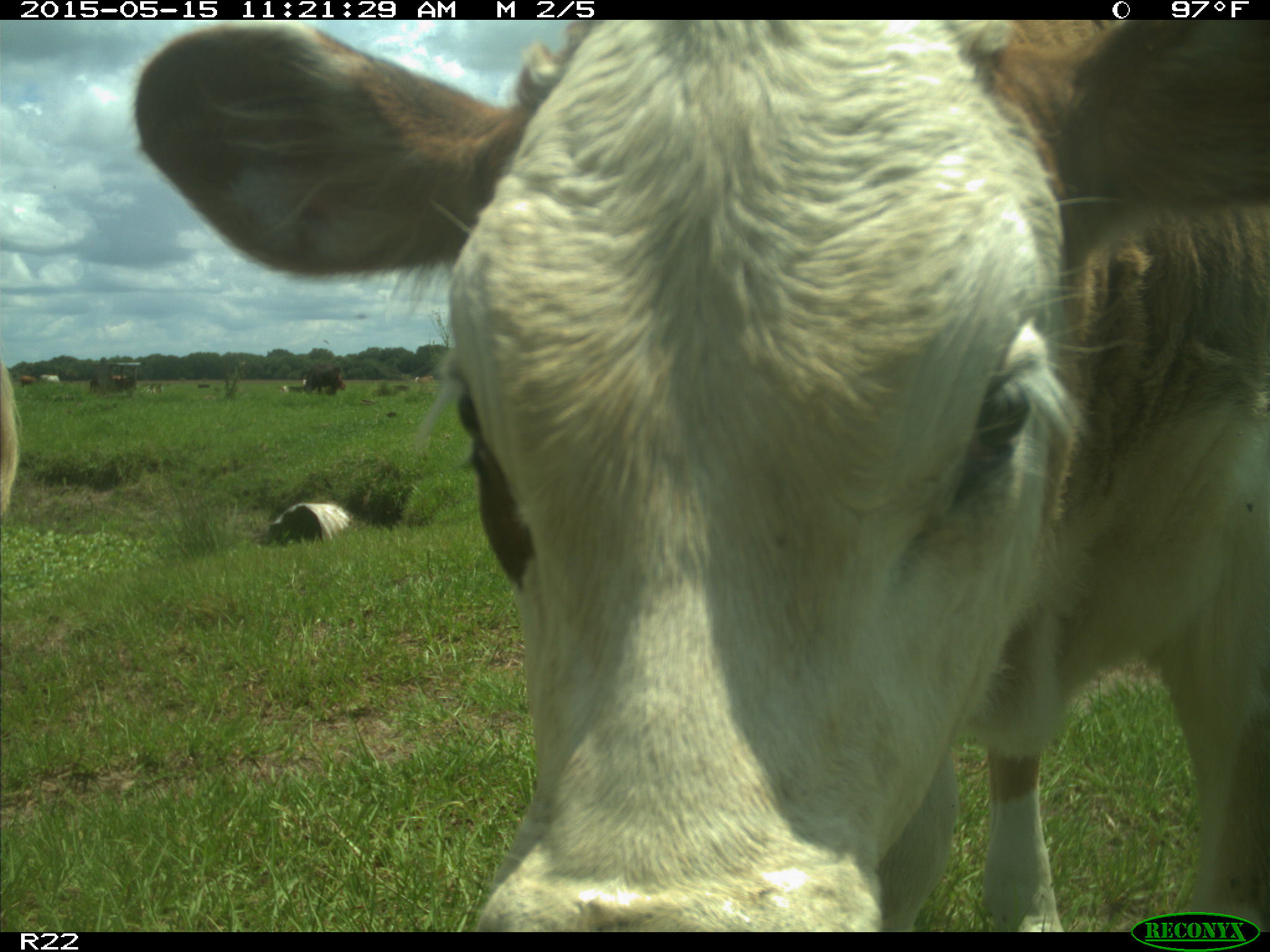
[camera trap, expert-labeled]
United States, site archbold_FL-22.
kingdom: Animalia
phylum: Chordata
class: Mammalia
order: Artiodactyla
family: Bovidae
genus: Bos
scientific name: Bos taurus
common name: domestic cow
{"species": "Bos taurus (domestic cow)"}